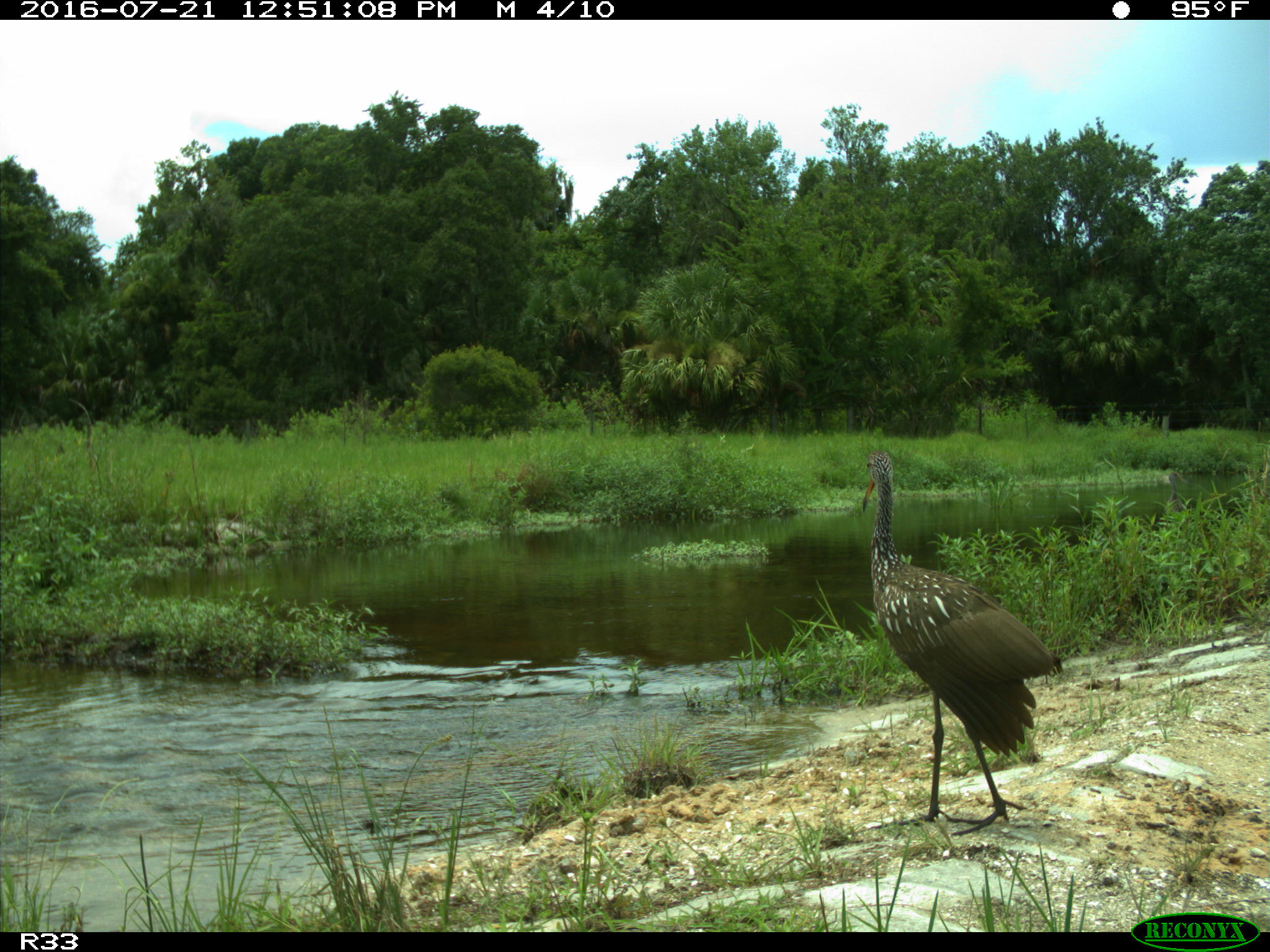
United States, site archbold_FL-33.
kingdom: Animalia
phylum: Chordata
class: Aves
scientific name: Aves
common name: birds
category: unidentified bird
Unidentified bird (birds) (Aves).